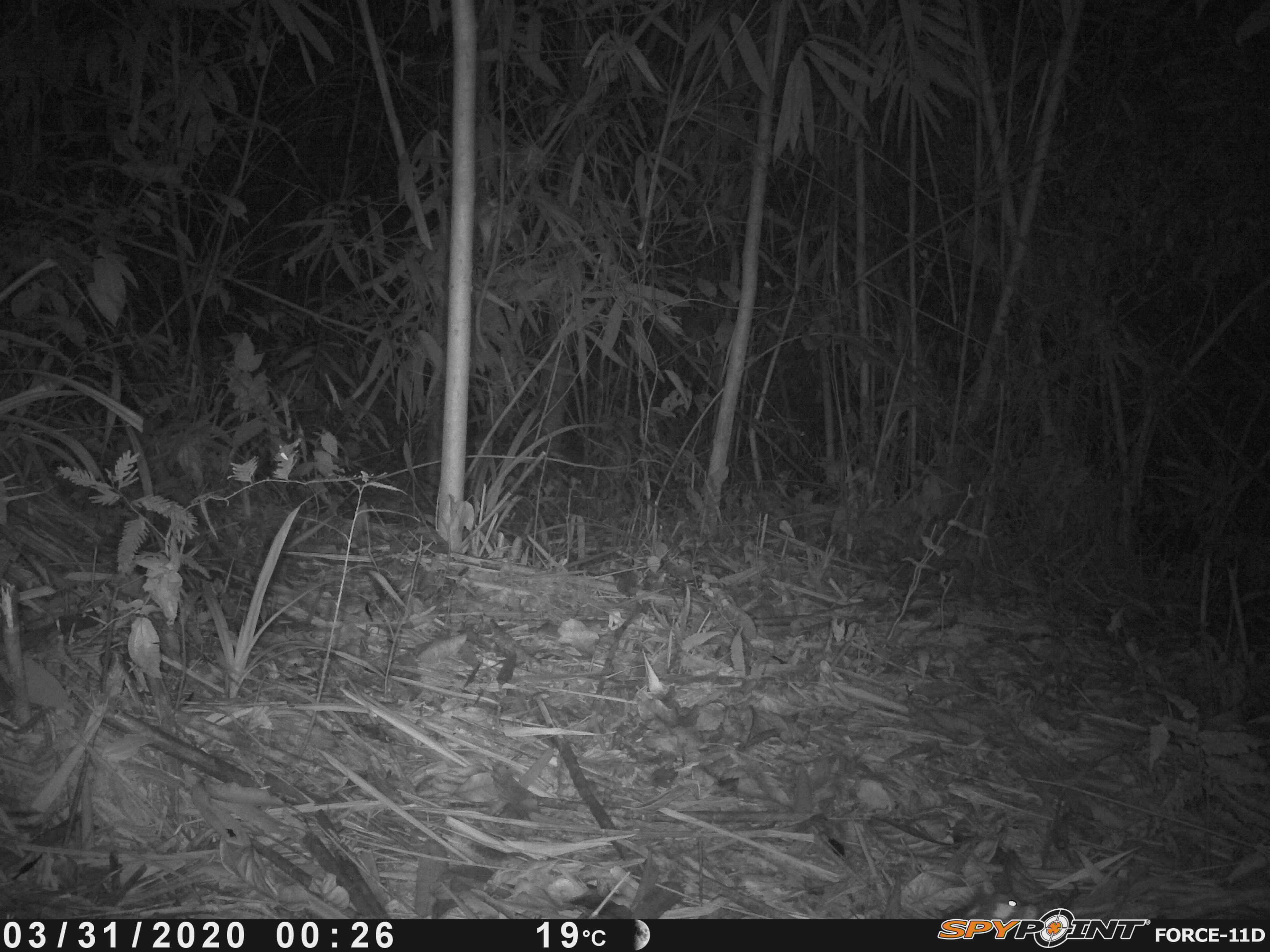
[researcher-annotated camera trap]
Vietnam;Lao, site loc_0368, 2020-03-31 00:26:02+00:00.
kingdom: Animalia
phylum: Chordata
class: Mammalia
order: Carnivora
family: Mustelidae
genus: Melogale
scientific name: Melogale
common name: ferret badger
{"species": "ferret badger (Melogale)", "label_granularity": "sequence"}